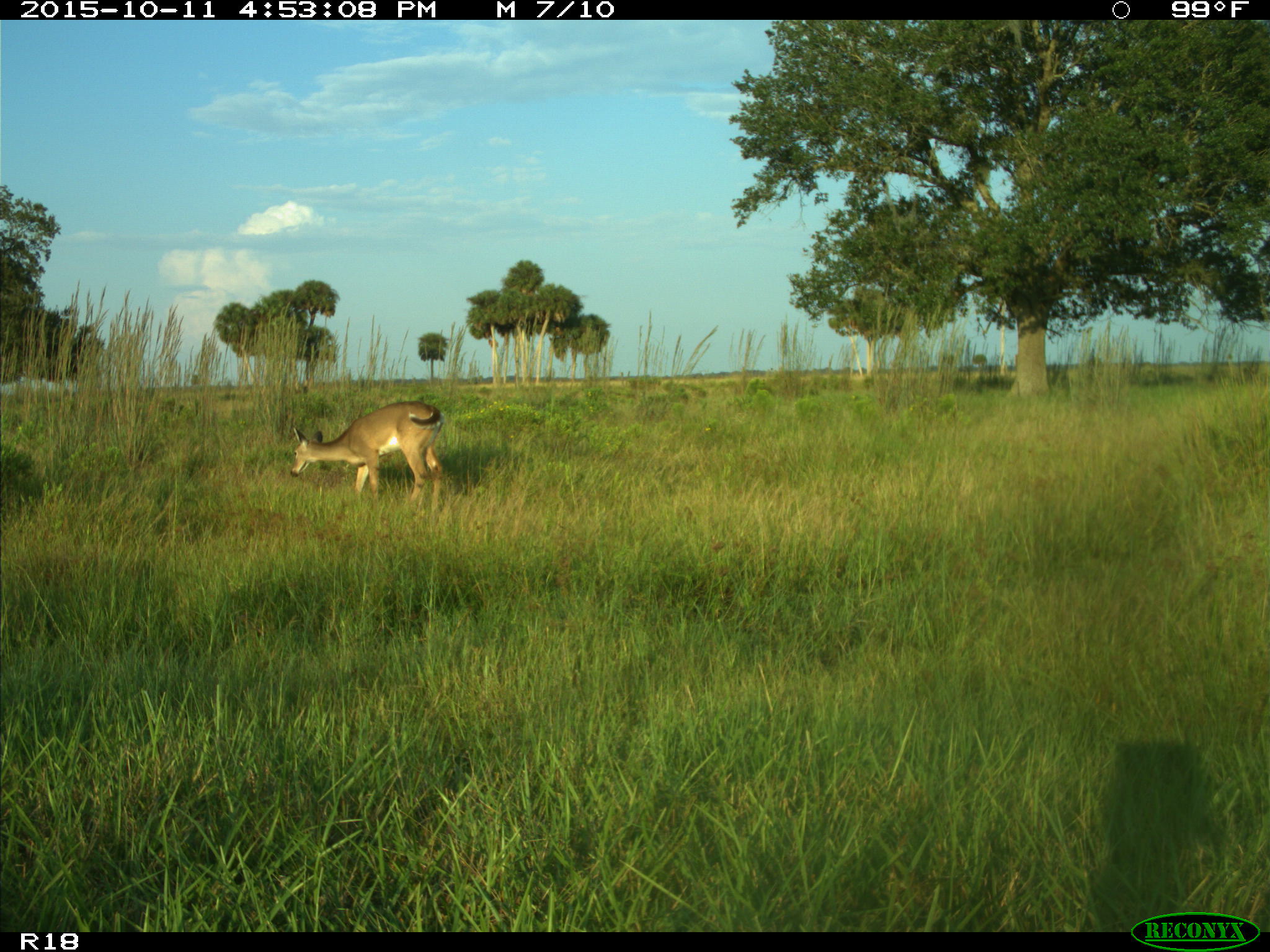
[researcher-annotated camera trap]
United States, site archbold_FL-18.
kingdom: Animalia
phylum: Chordata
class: Mammalia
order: Artiodactyla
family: Cervidae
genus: Odocoileus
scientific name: Odocoileus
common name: deer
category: unidentified deer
Unidentified deer (deer) (Odocoileus).